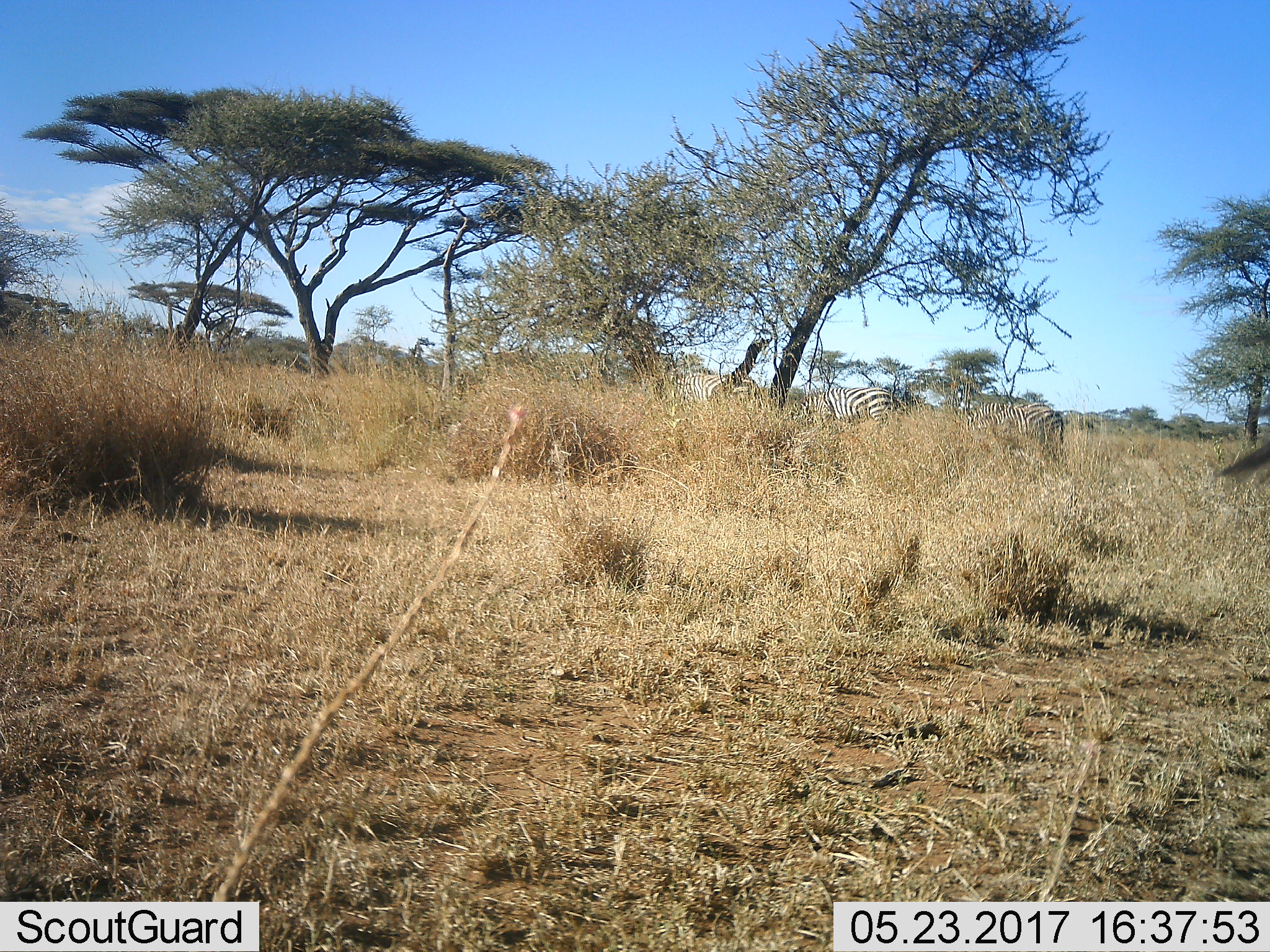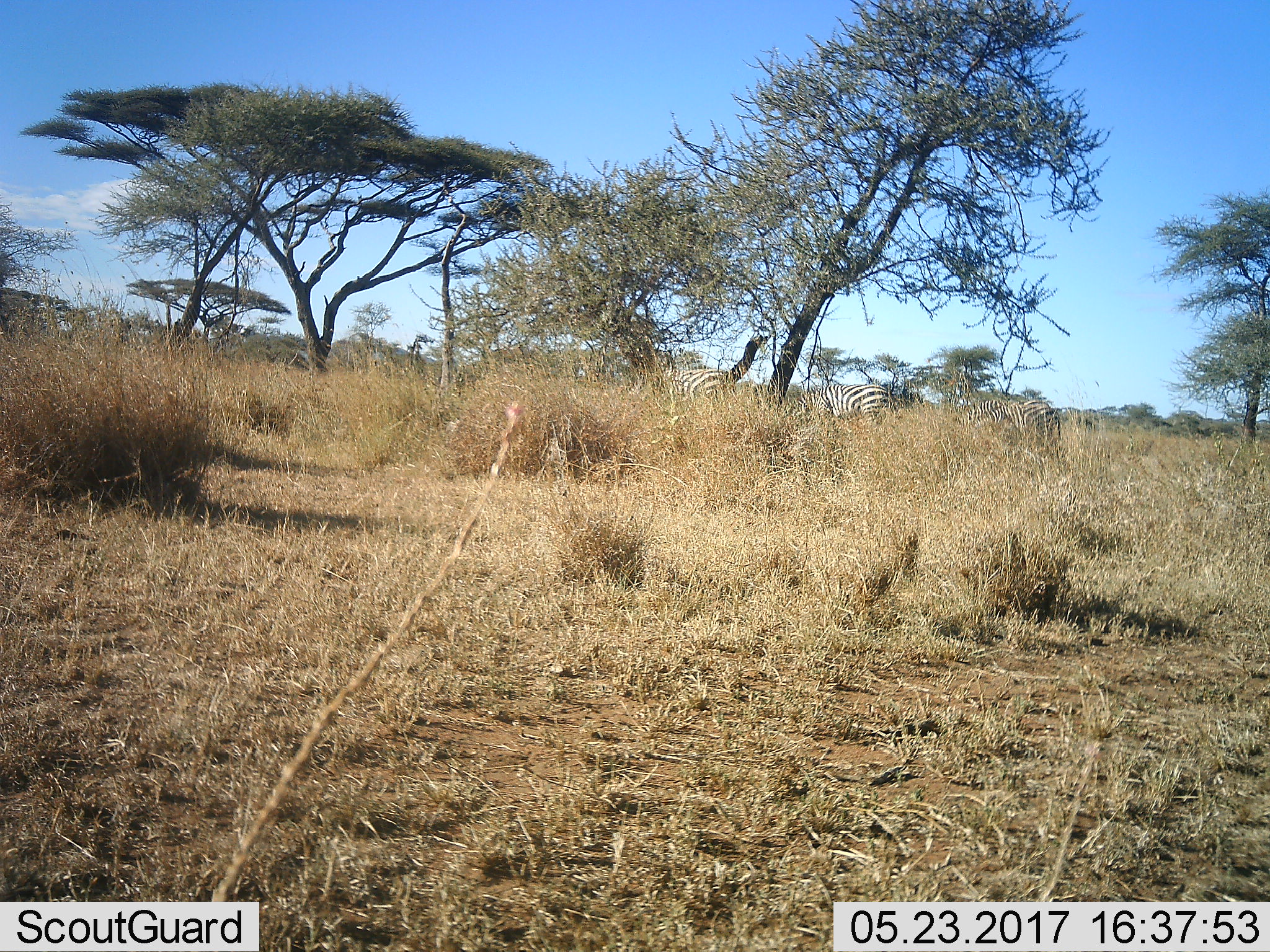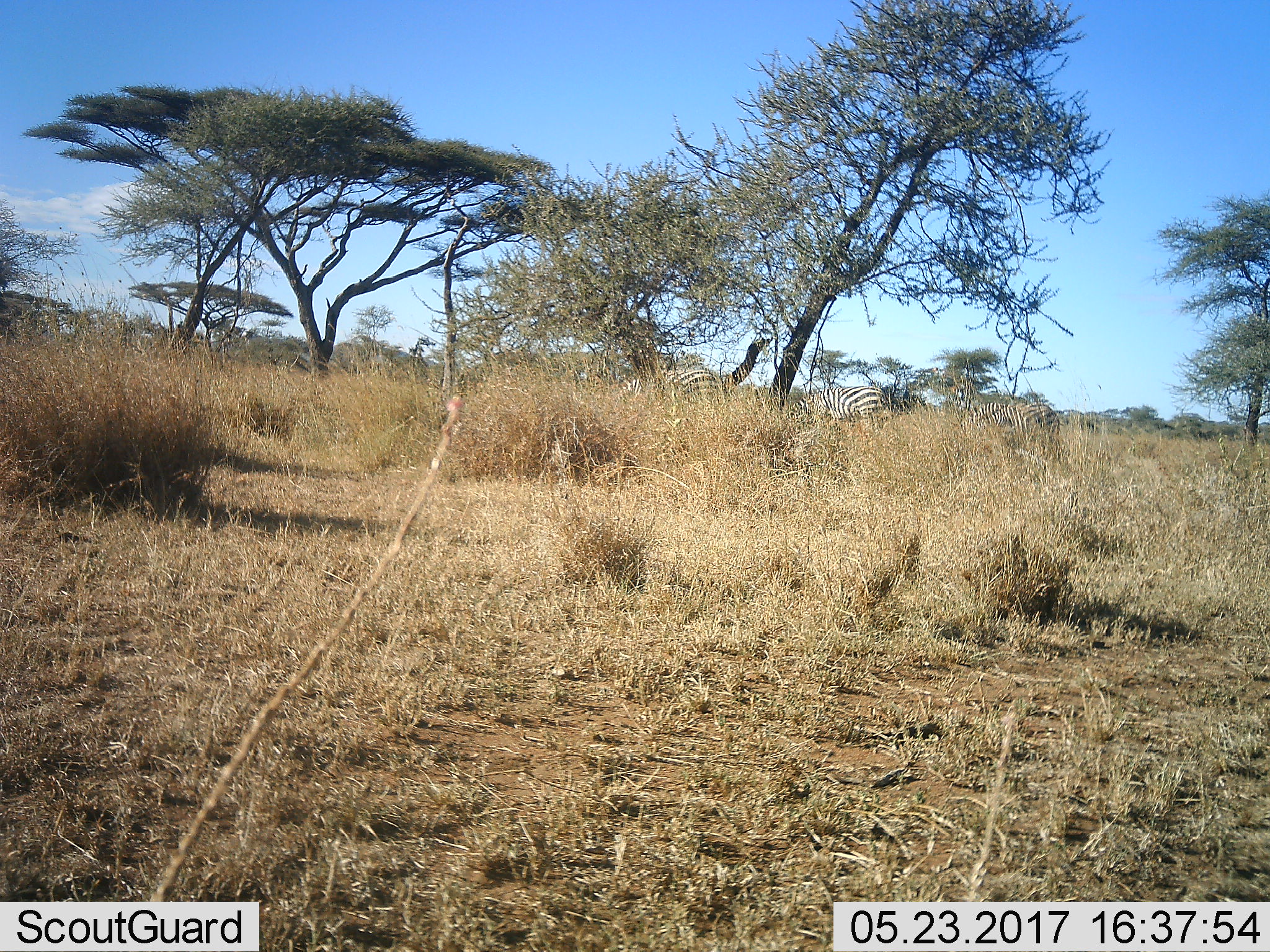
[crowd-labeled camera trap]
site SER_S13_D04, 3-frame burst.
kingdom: Animalia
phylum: Chordata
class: Mammalia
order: Perissodactyla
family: Equidae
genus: Equus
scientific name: Equus quagga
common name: plains zebra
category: zebraplains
Zebraplains (plains zebra) (Equus quagga), count 3. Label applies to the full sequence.